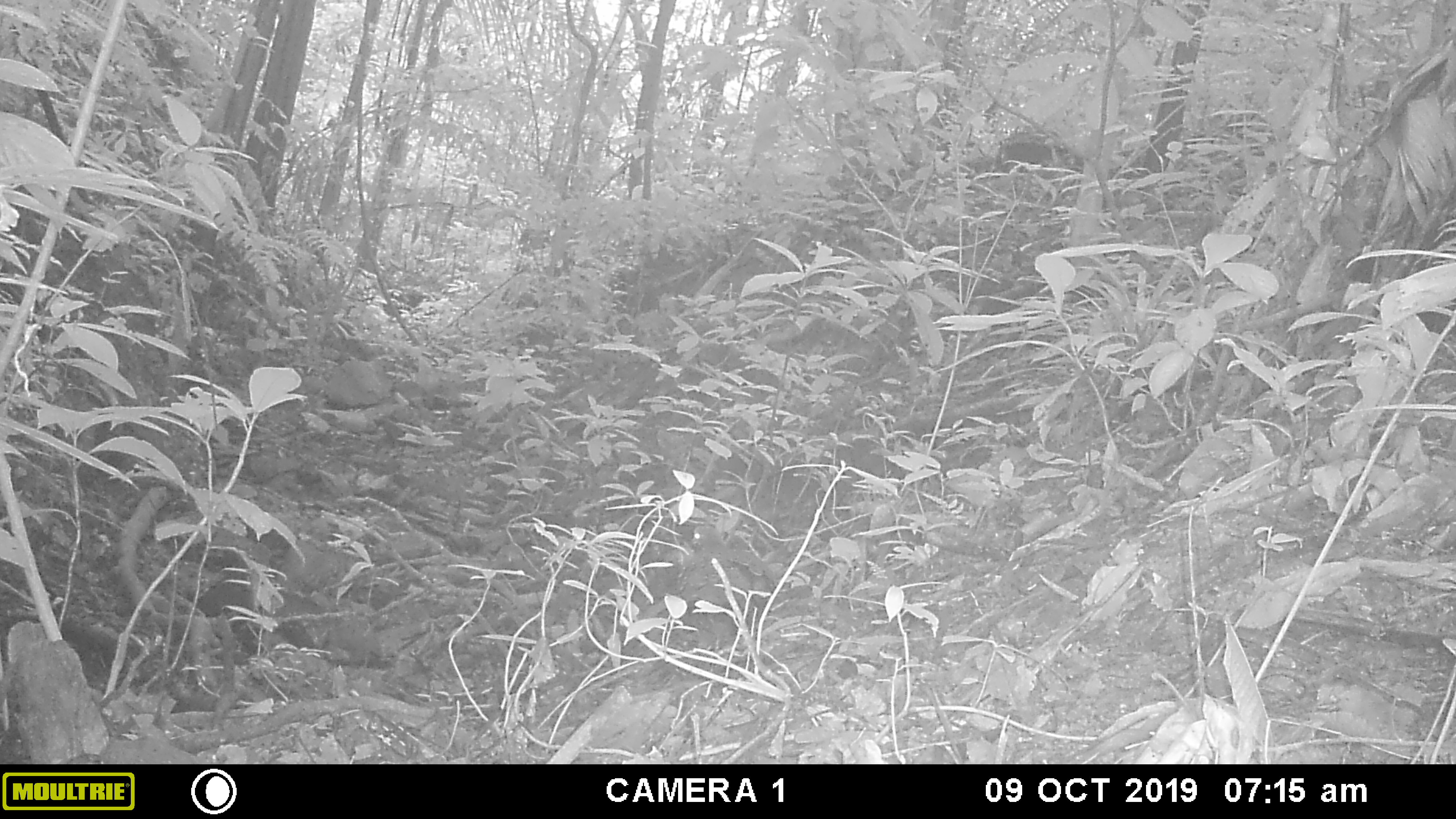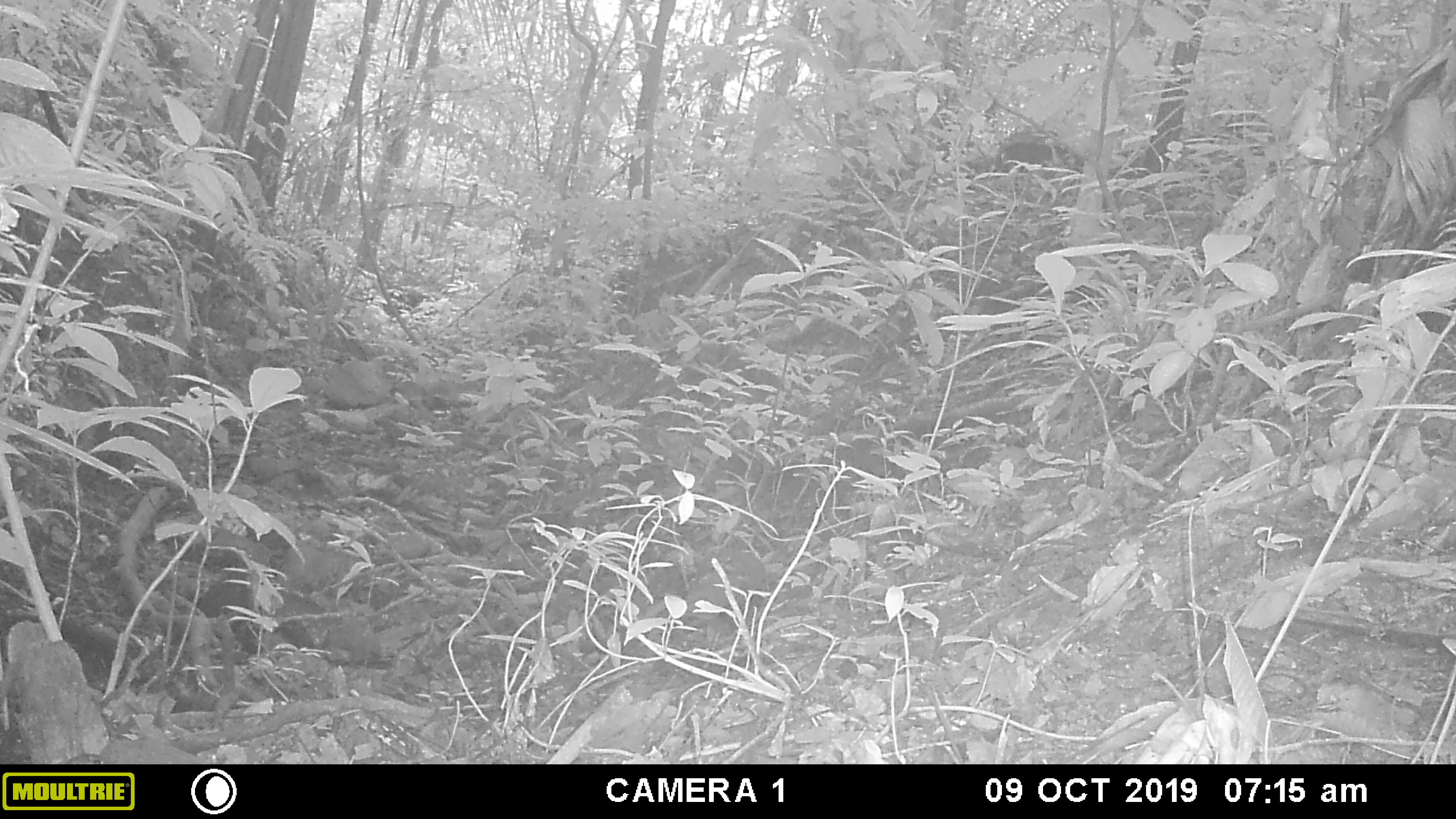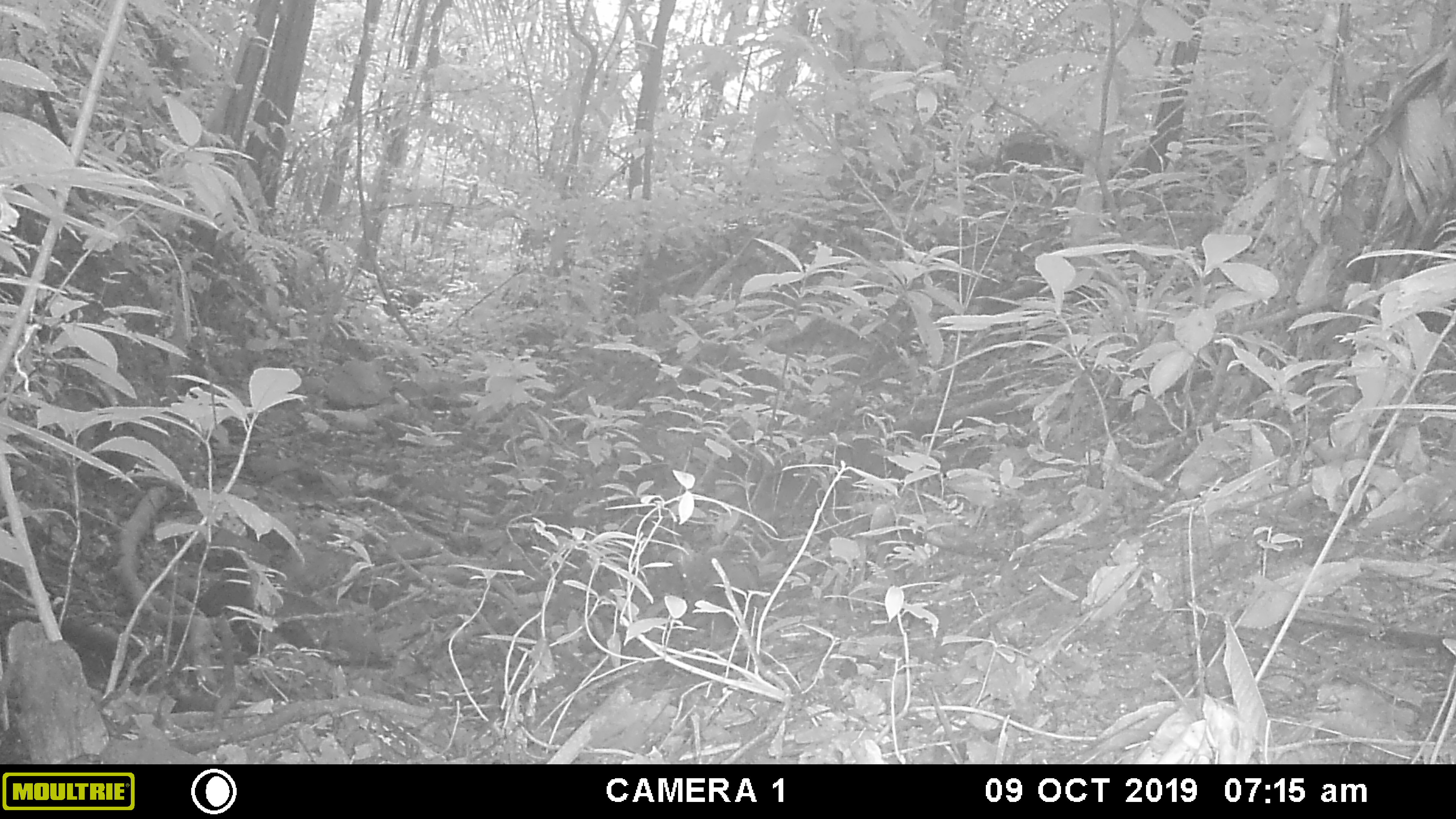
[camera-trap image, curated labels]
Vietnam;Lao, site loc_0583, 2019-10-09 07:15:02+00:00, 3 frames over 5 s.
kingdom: Animalia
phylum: Chordata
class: Aves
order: Galliformes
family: Phasianidae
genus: Polyplectron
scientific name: Polyplectron bicalcaratum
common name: gray peacock-pheasant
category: grey peacock pheasant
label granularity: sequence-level